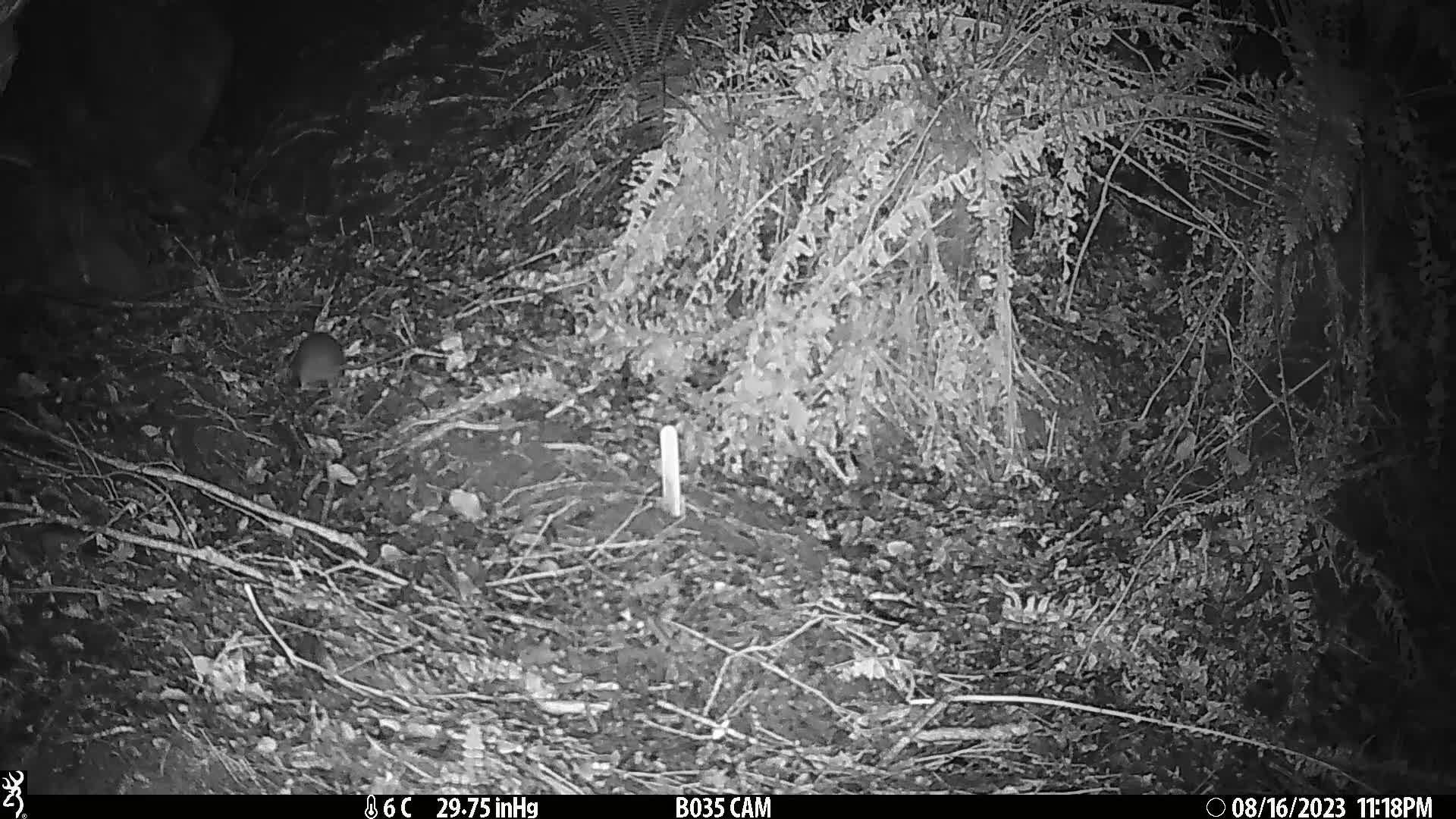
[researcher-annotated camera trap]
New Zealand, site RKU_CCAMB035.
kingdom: Animalia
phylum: Chordata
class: Mammalia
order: Rodentia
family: Muridae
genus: Rattus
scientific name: Rattus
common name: rat